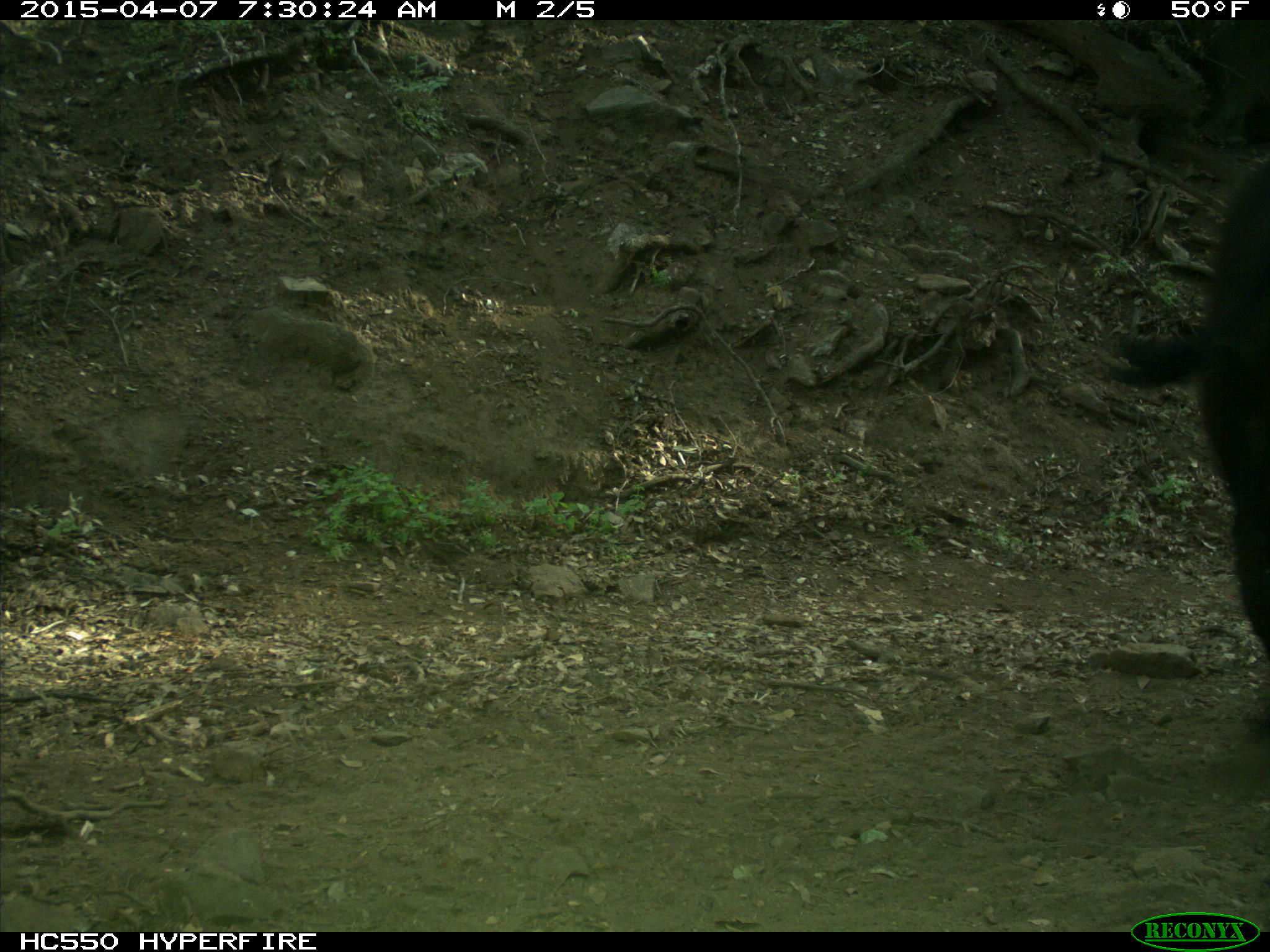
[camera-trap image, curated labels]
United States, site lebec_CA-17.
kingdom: Animalia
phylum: Chordata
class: Mammalia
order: Artiodactyla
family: Bovidae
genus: Bos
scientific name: Bos taurus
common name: domestic cow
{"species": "Bos taurus (domestic cow)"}